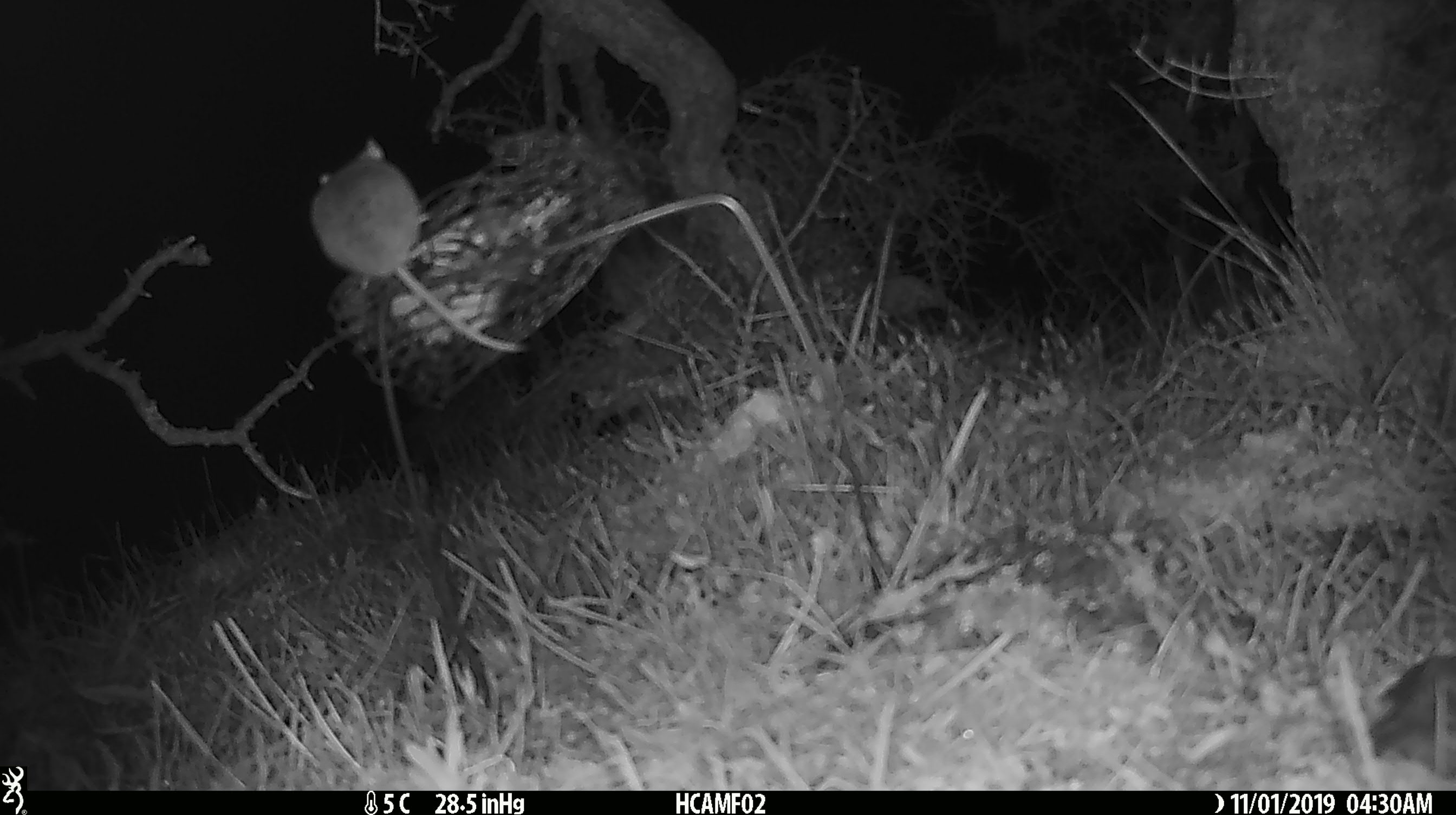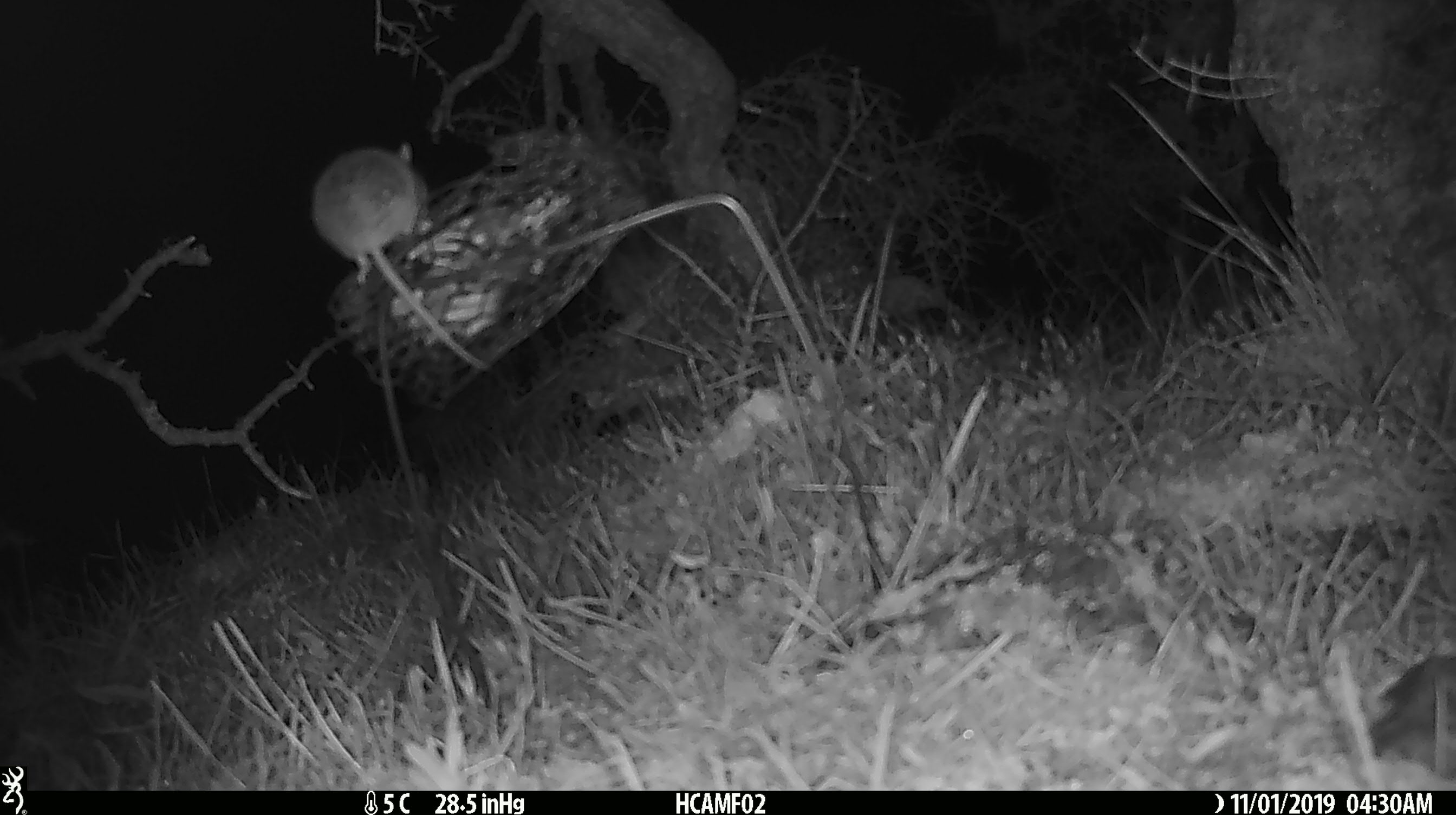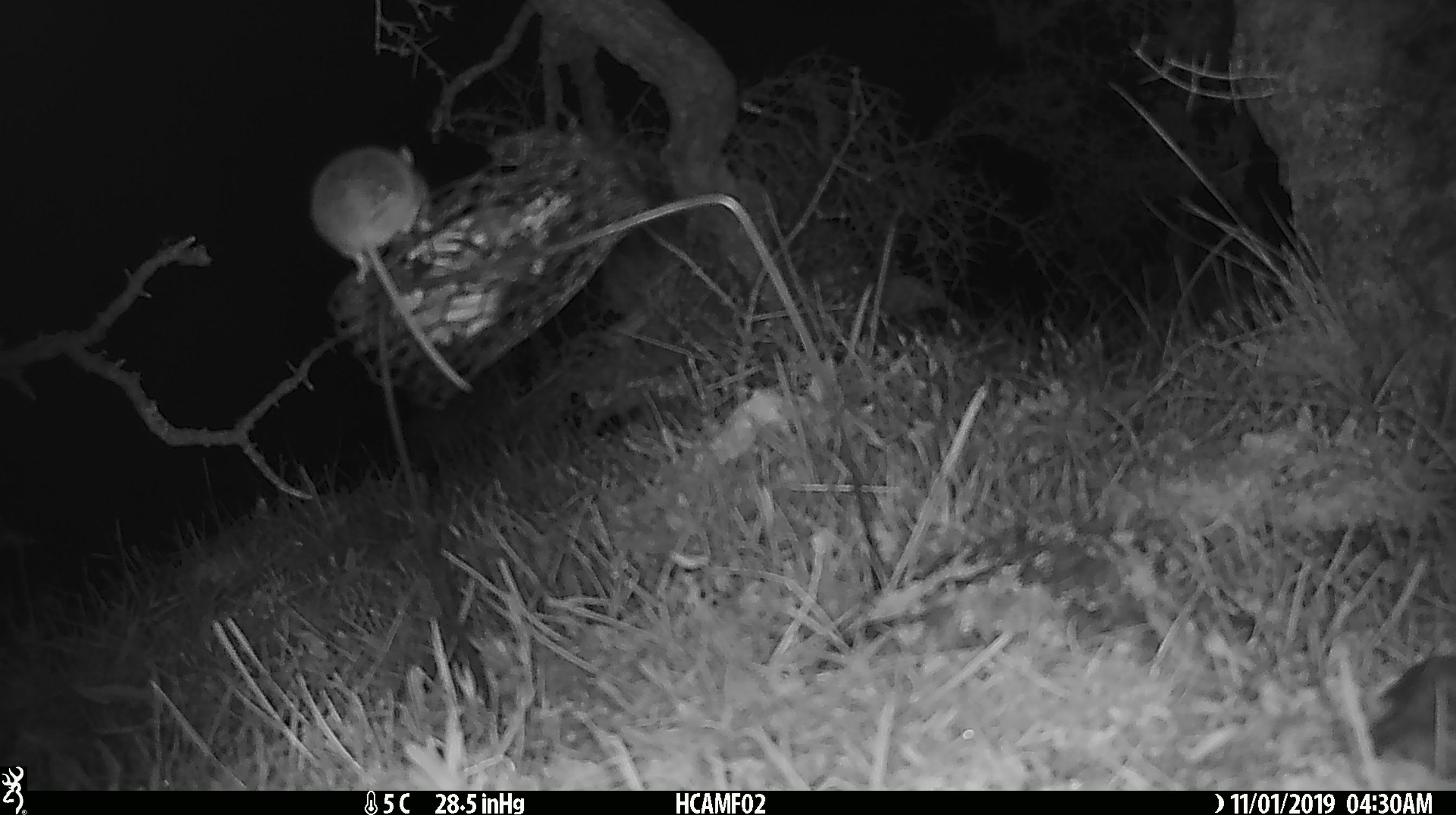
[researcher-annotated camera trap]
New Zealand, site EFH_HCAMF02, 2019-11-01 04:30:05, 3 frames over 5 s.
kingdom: Animalia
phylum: Chordata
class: Mammalia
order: Rodentia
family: Muridae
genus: Mus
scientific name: Mus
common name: mouse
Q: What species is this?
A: Mouse (Mus).